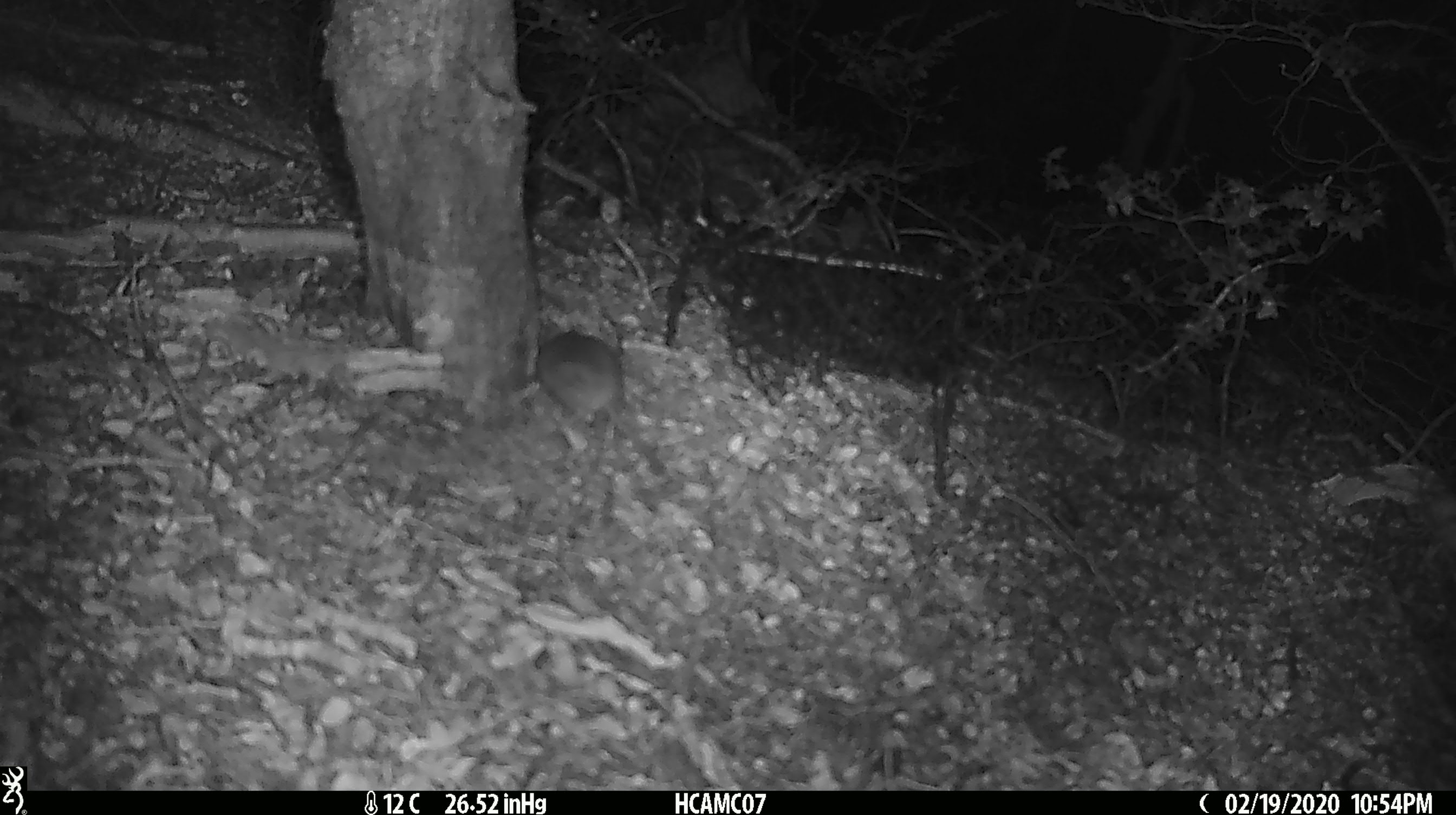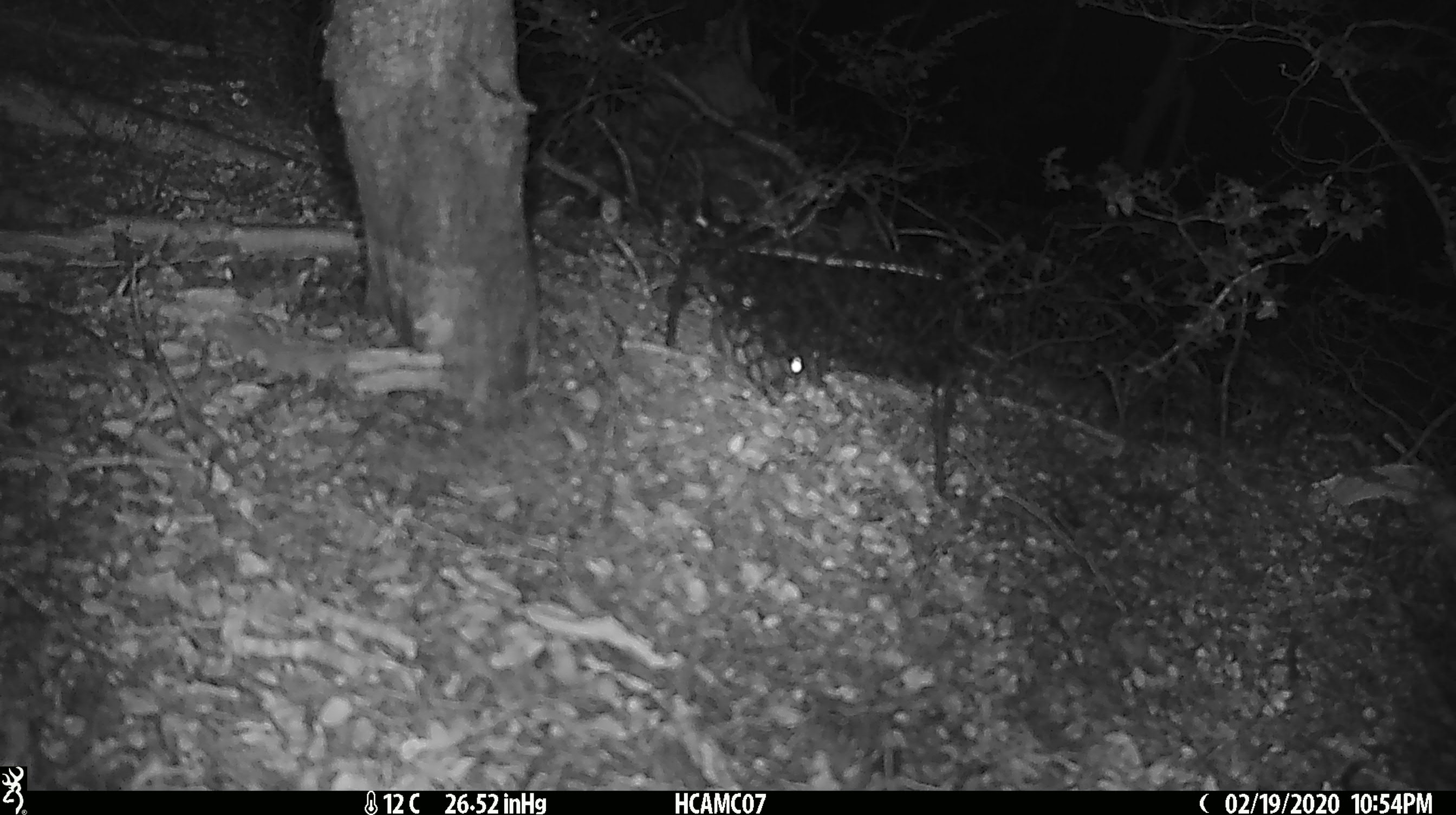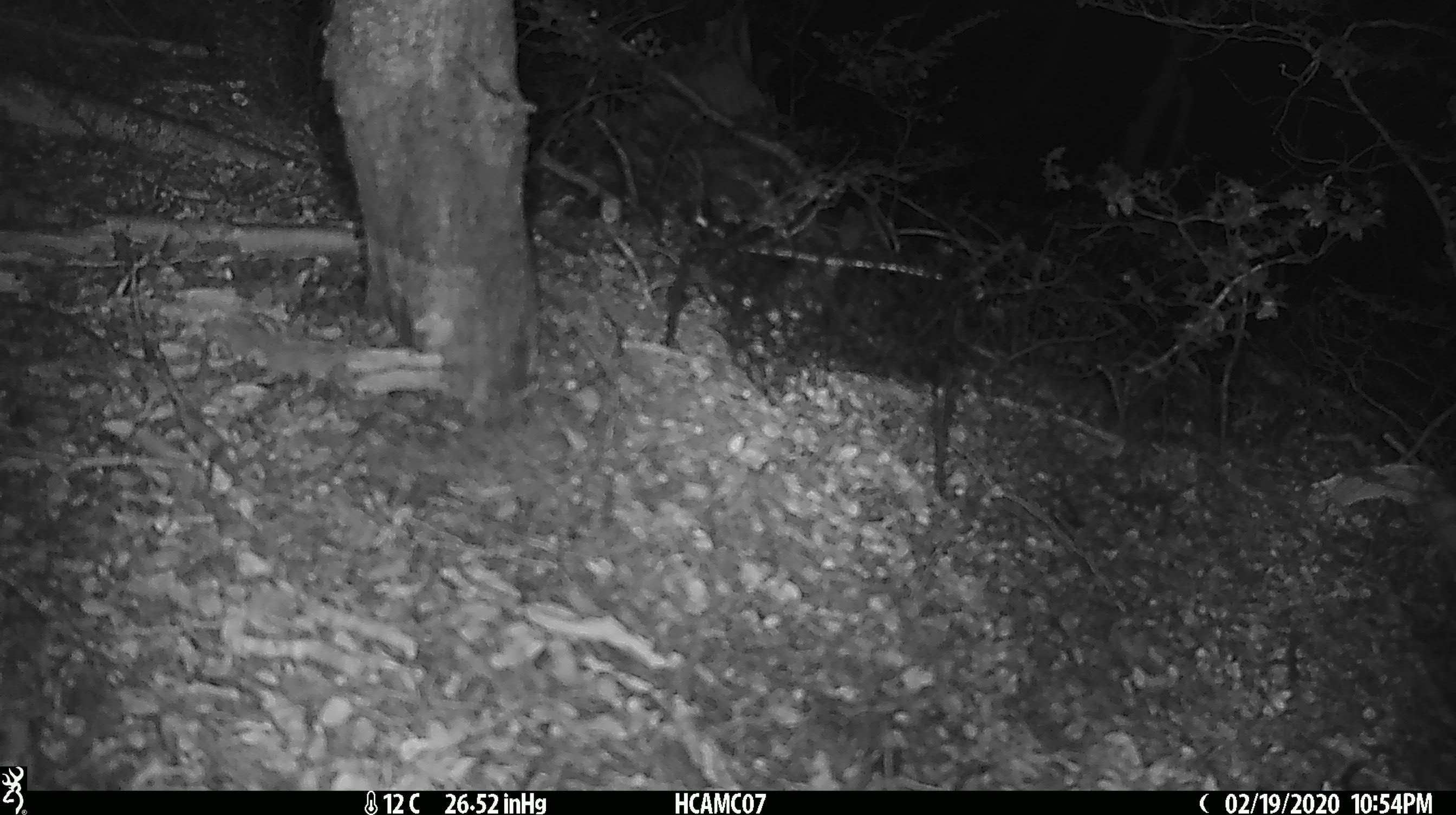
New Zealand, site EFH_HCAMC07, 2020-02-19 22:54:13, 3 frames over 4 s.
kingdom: Animalia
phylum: Chordata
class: Mammalia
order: Rodentia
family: Muridae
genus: Mus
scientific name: Mus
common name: mouse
Mouse (Mus).